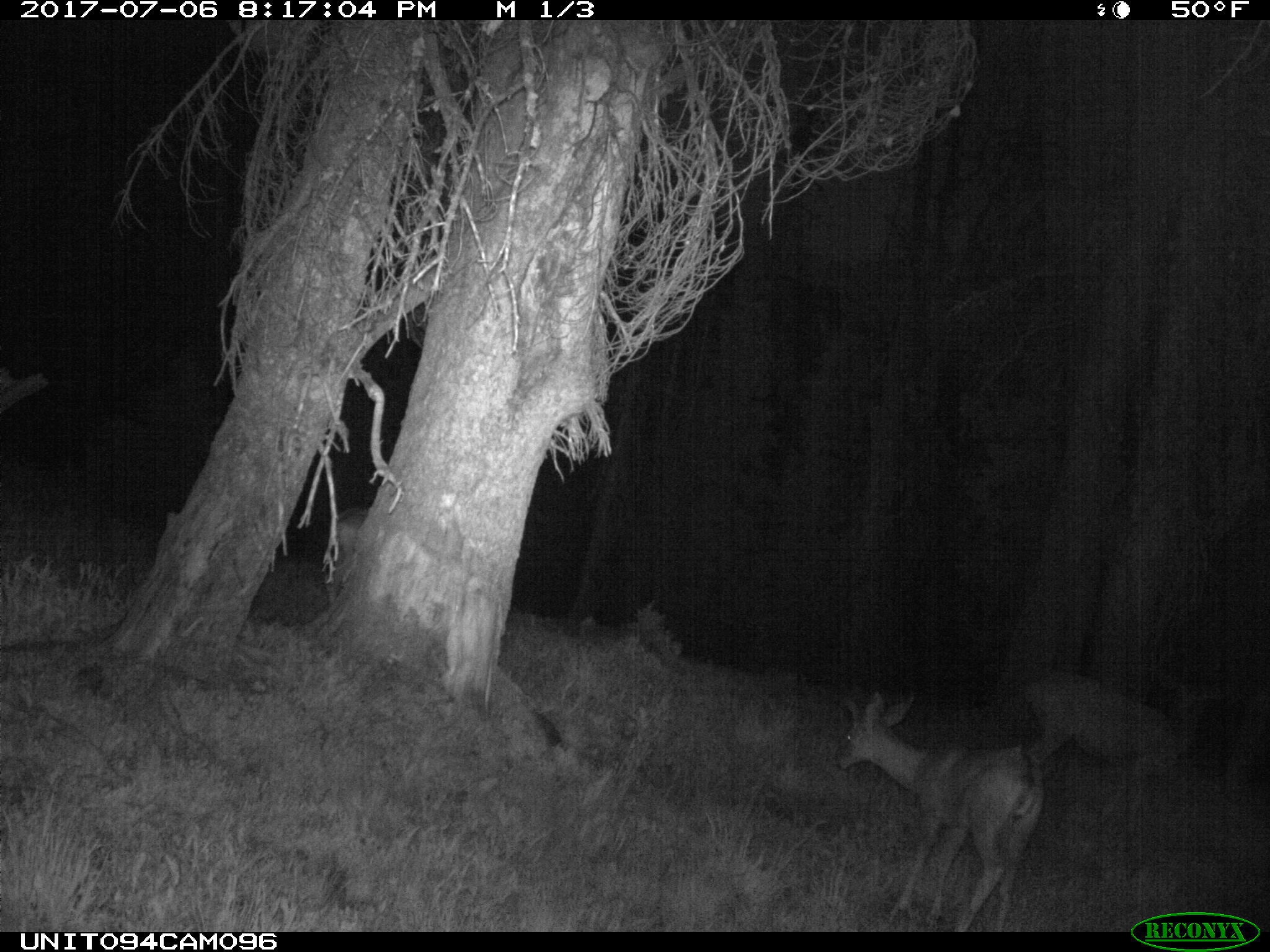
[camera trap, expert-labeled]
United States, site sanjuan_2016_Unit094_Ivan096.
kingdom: Animalia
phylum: Chordata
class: Mammalia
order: Artiodactyla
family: Cervidae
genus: Odocoileus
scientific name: Odocoileus hemionus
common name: mule deer